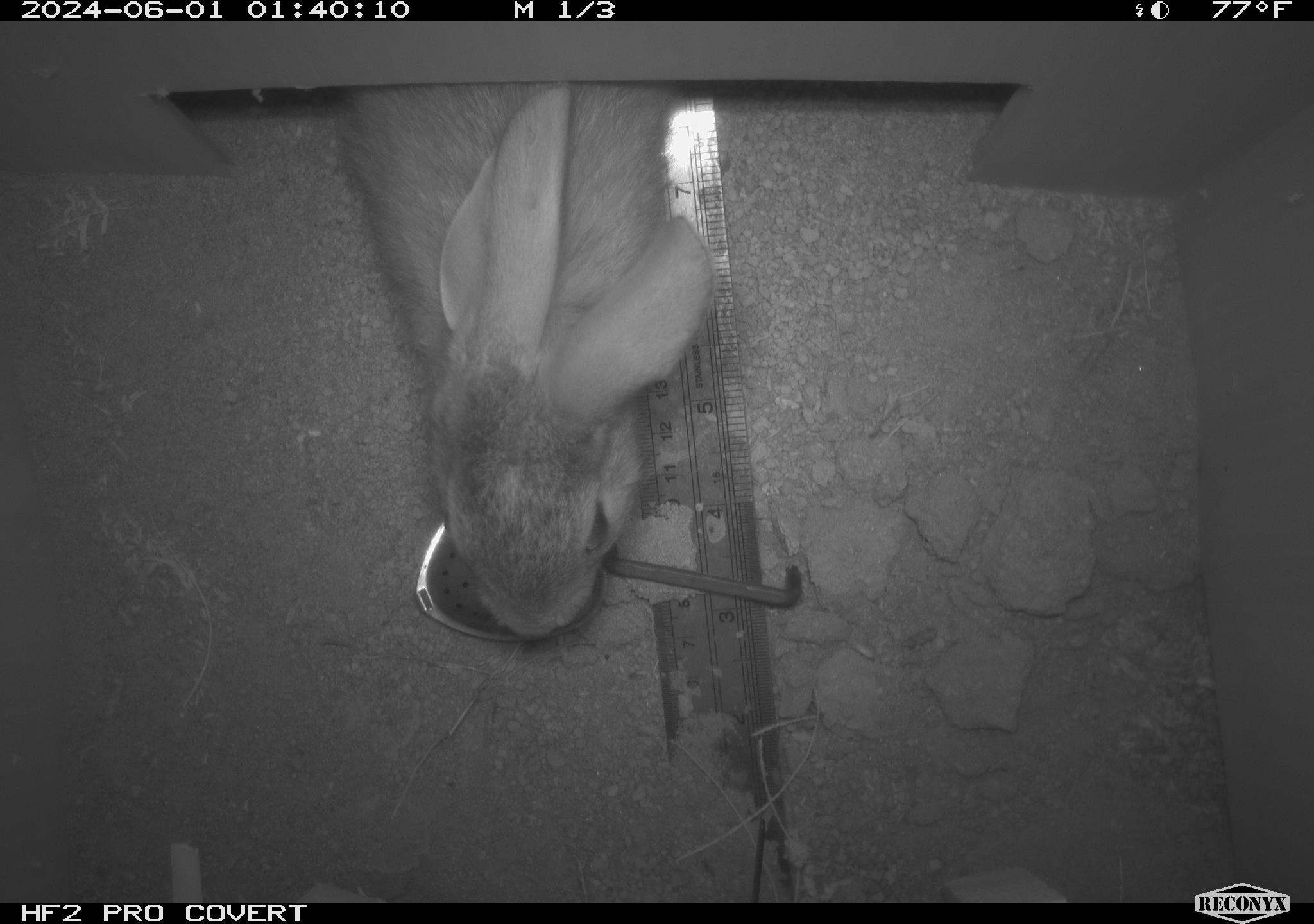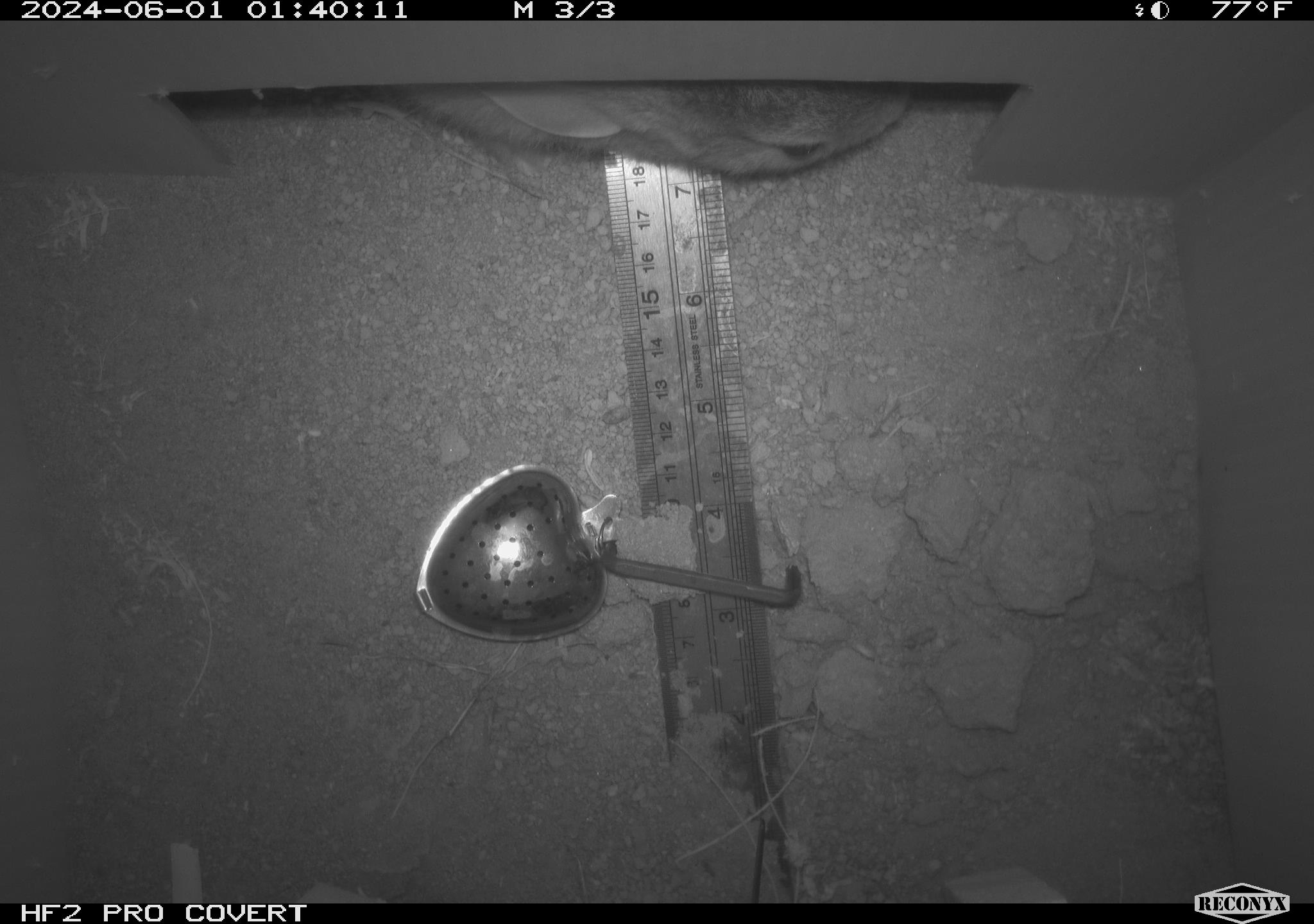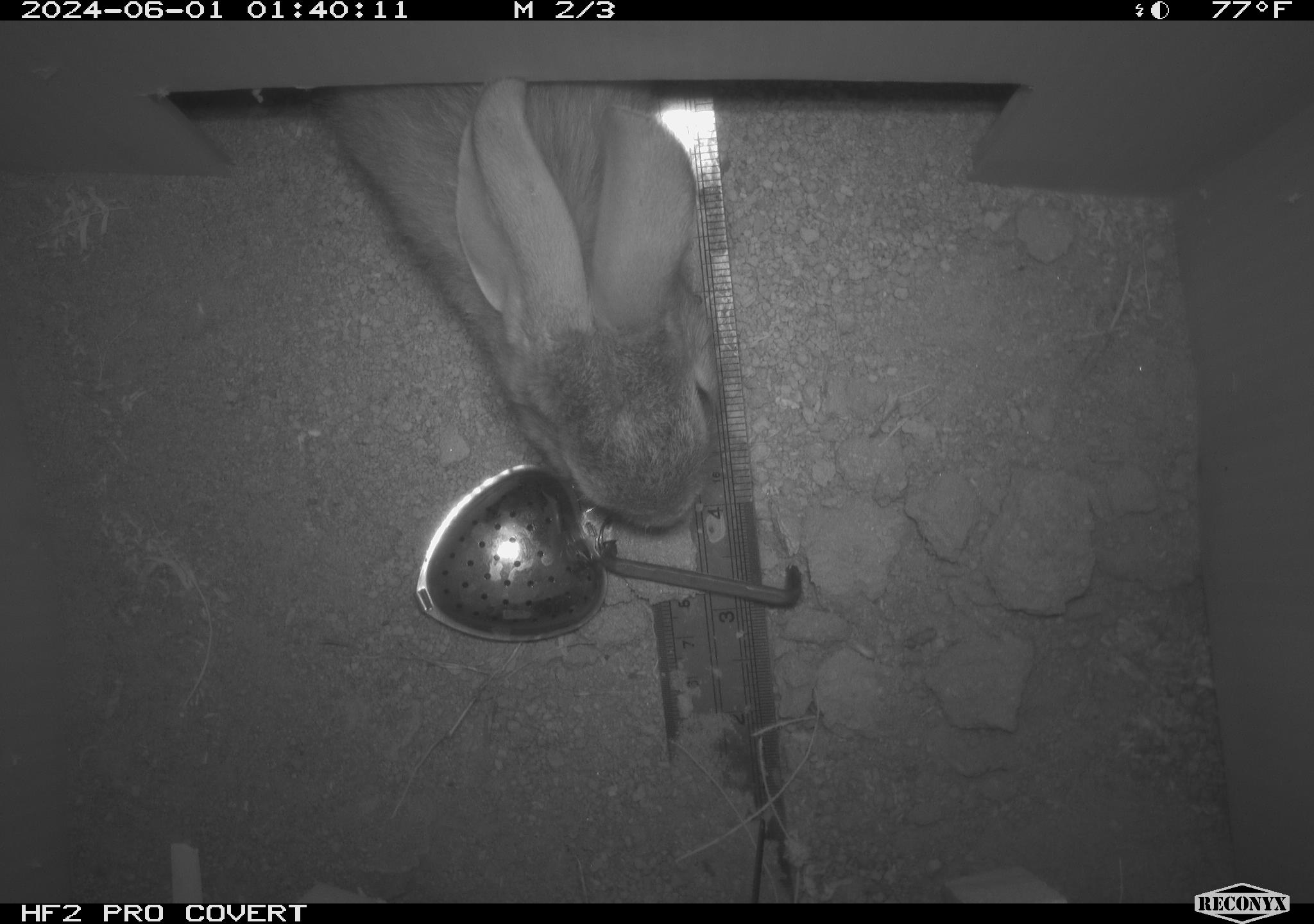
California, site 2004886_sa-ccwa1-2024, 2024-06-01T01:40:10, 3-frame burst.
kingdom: Animalia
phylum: Chordata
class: Mammalia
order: Lagomorpha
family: Leporidae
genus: Sylvilagus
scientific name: Sylvilagus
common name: cottontail rabbits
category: sylvilagus species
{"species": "sylvilagus species (cottontail rabbits) (Sylvilagus)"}